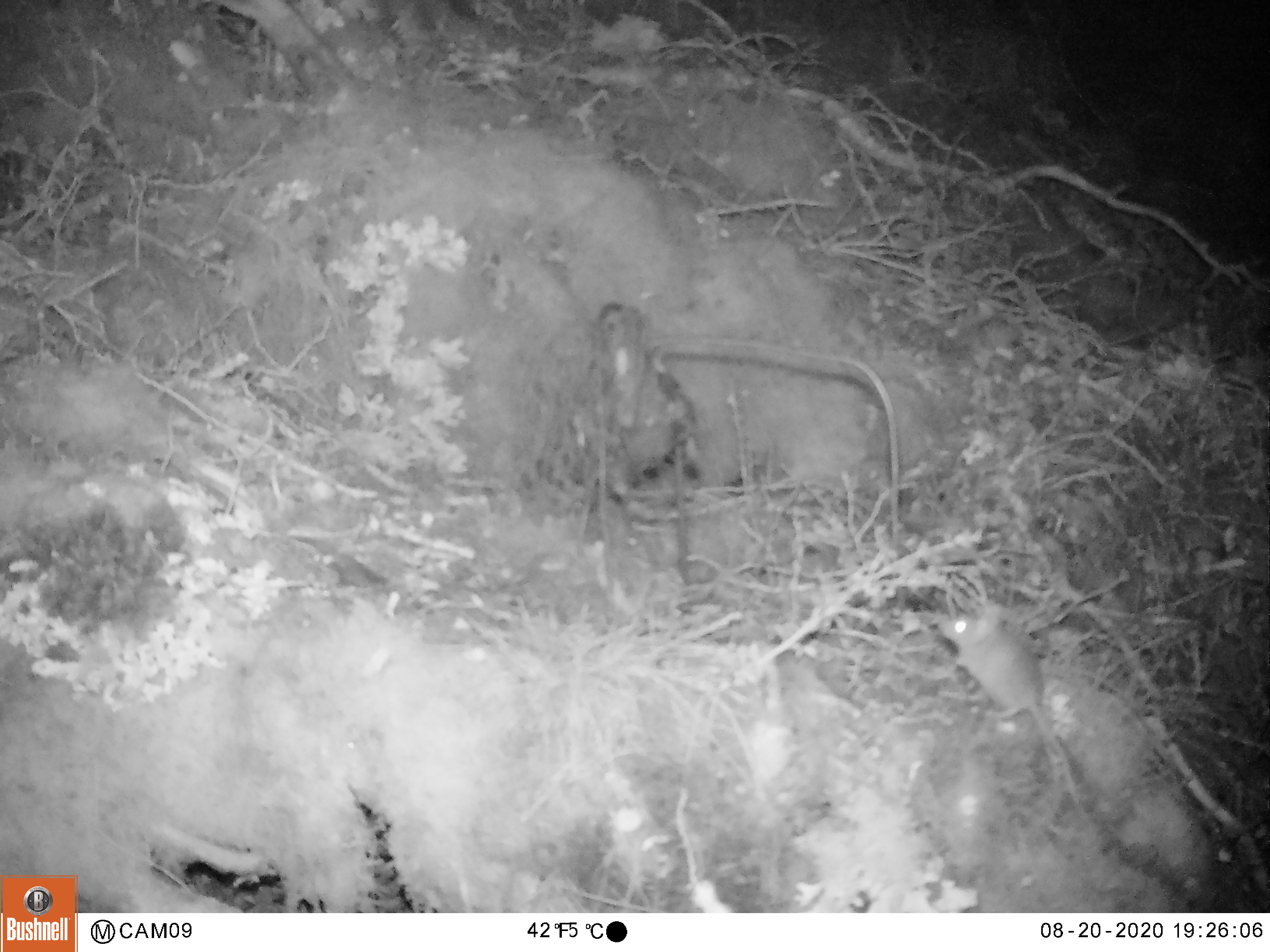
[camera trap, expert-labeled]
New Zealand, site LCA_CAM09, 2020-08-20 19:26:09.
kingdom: Animalia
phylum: Chordata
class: Mammalia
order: Rodentia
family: Muridae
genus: Mus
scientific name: Mus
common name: mouse